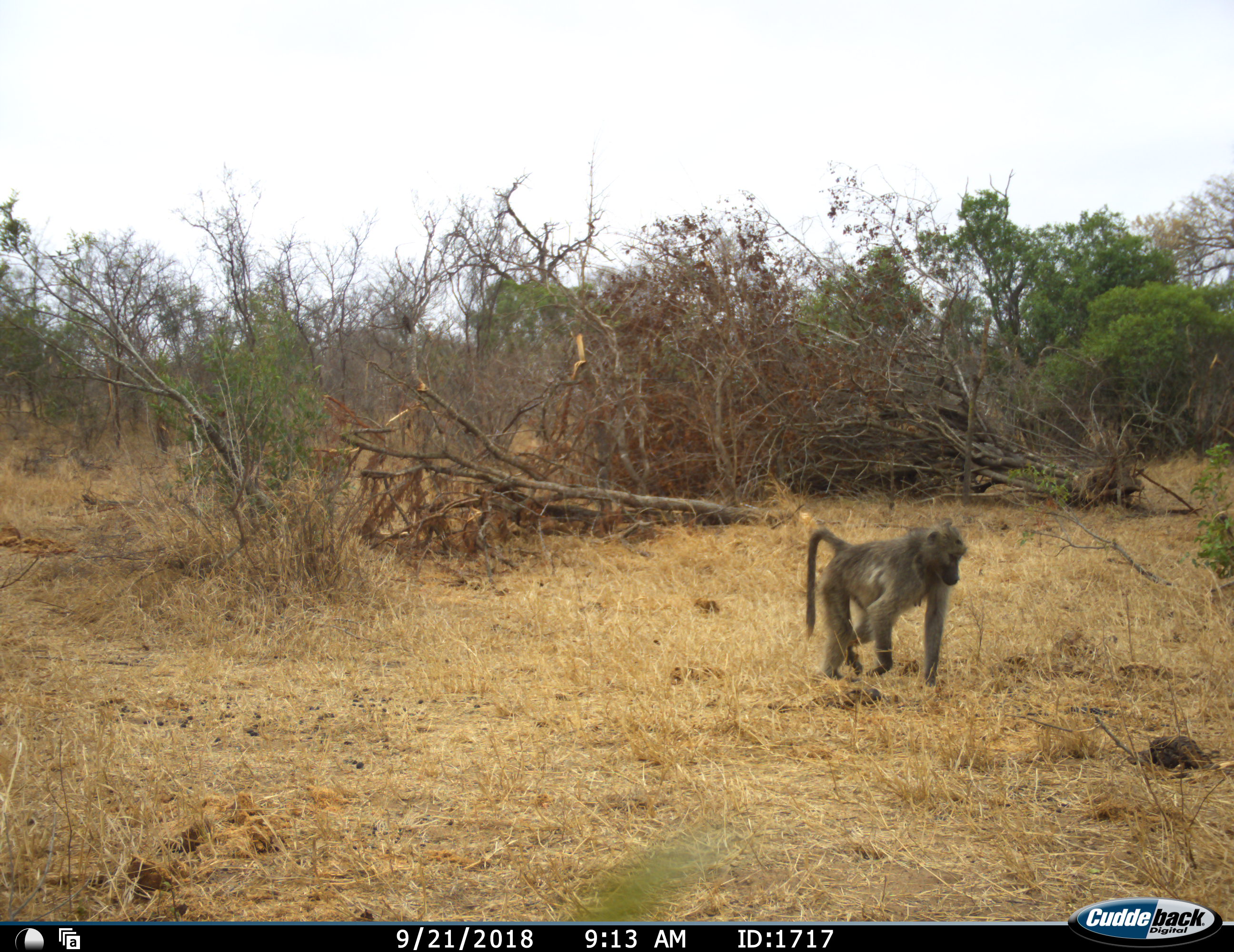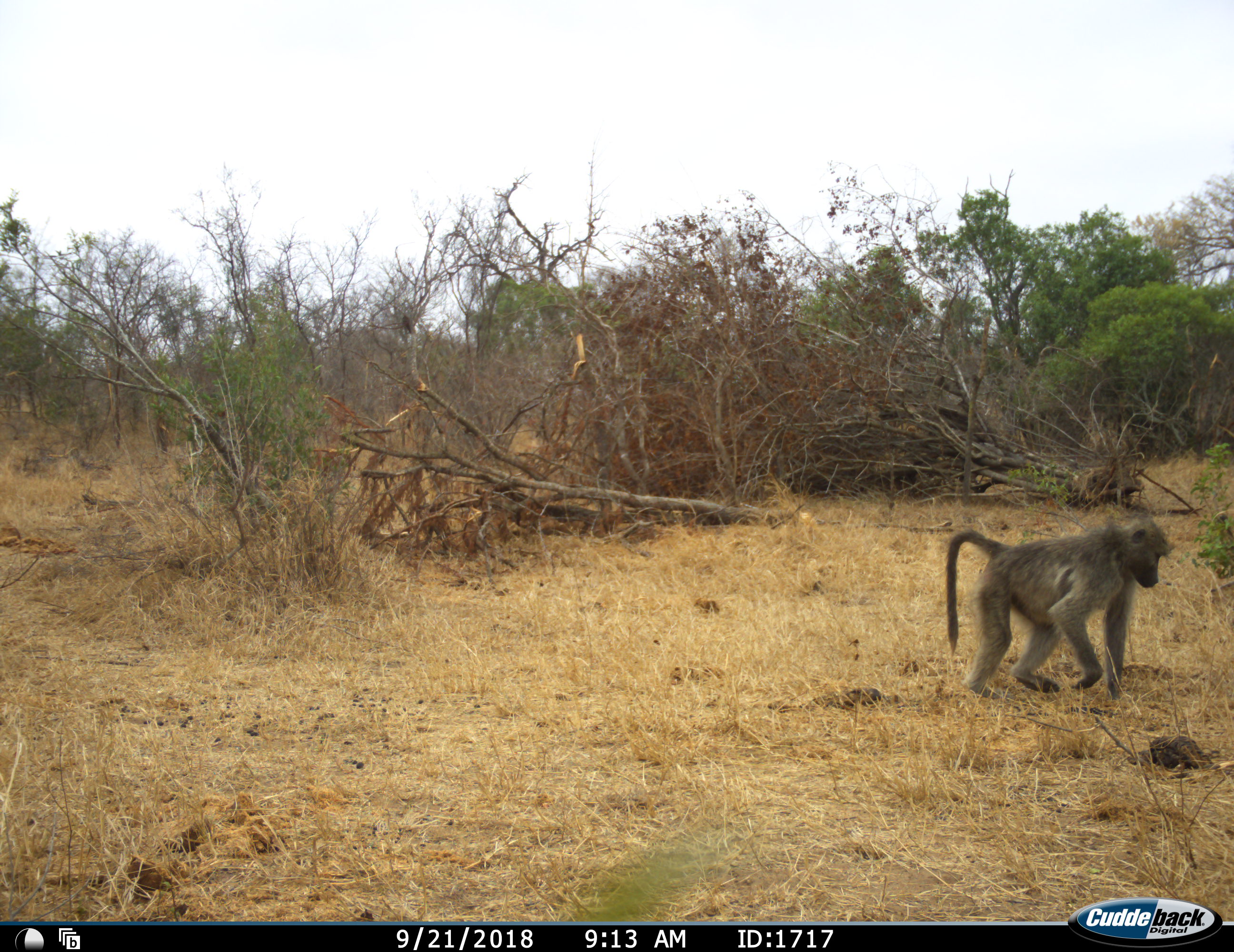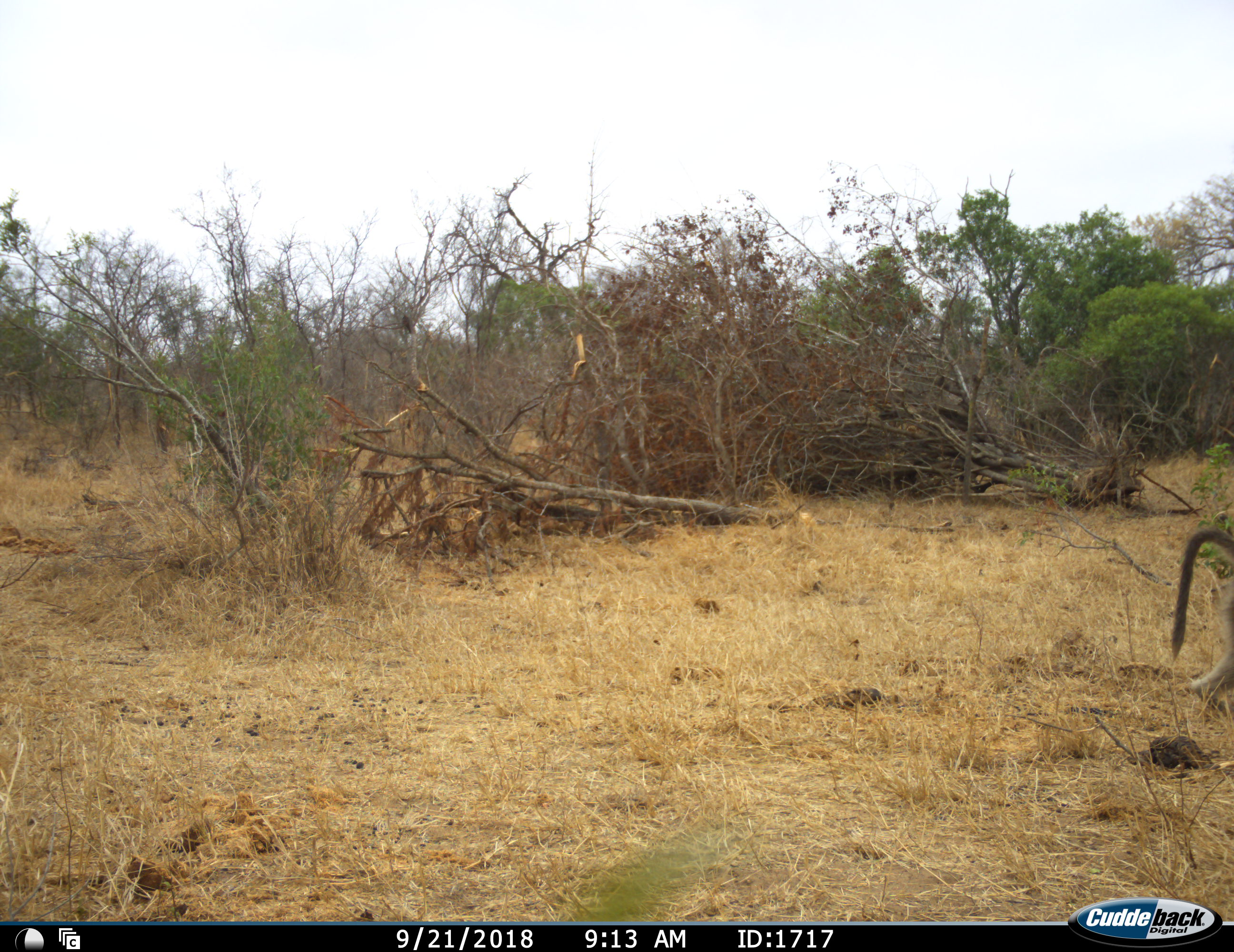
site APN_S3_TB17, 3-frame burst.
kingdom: Animalia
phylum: Chordata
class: Mammalia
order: Primates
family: Cercopithecidae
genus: Papio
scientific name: Papio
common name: baboon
Baboon (Papio), count 1. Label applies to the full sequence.